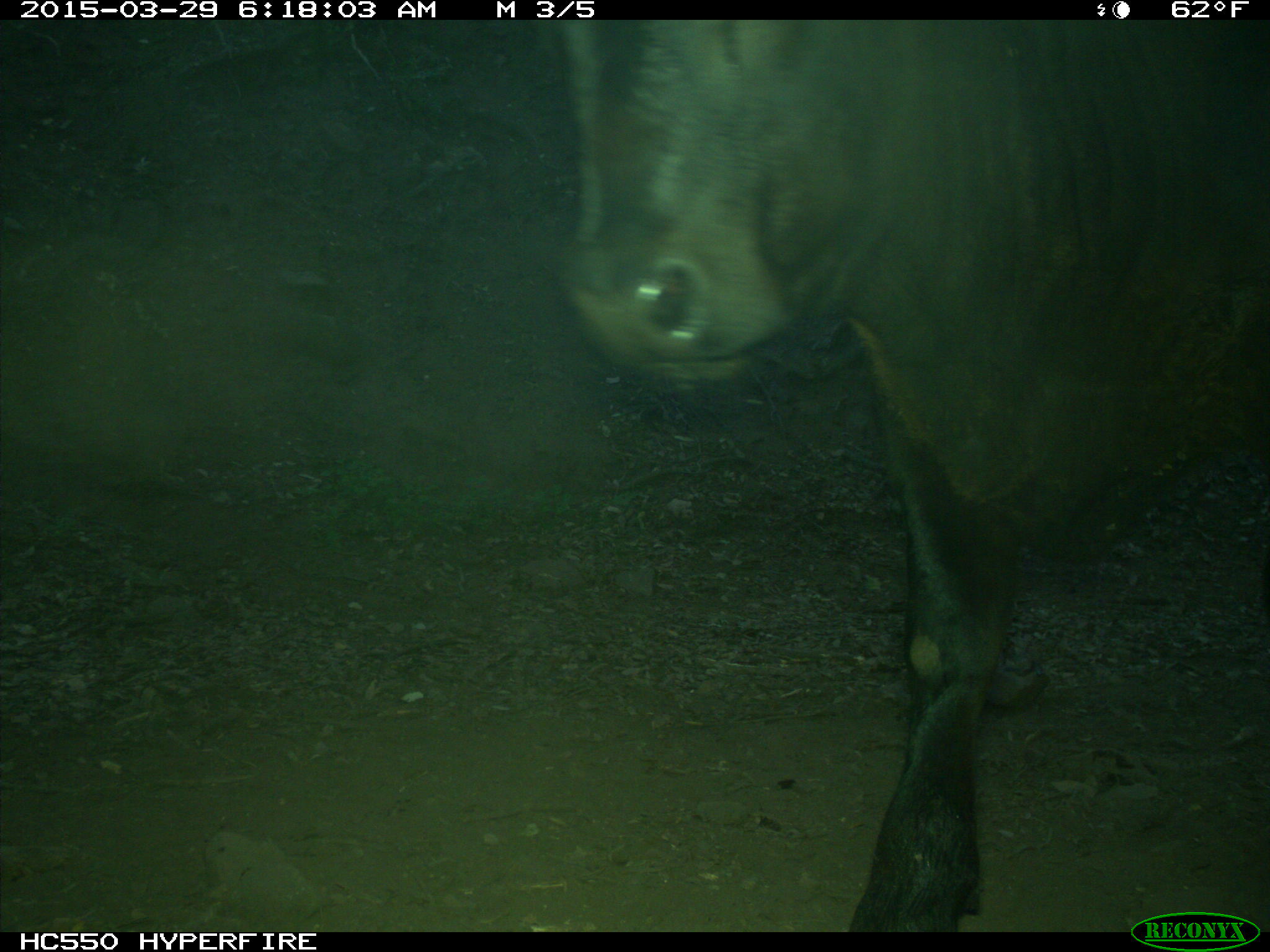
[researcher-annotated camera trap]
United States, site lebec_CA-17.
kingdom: Animalia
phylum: Chordata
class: Mammalia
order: Artiodactyla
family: Bovidae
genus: Bos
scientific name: Bos taurus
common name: domestic cow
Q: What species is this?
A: Bos taurus (domestic cow).